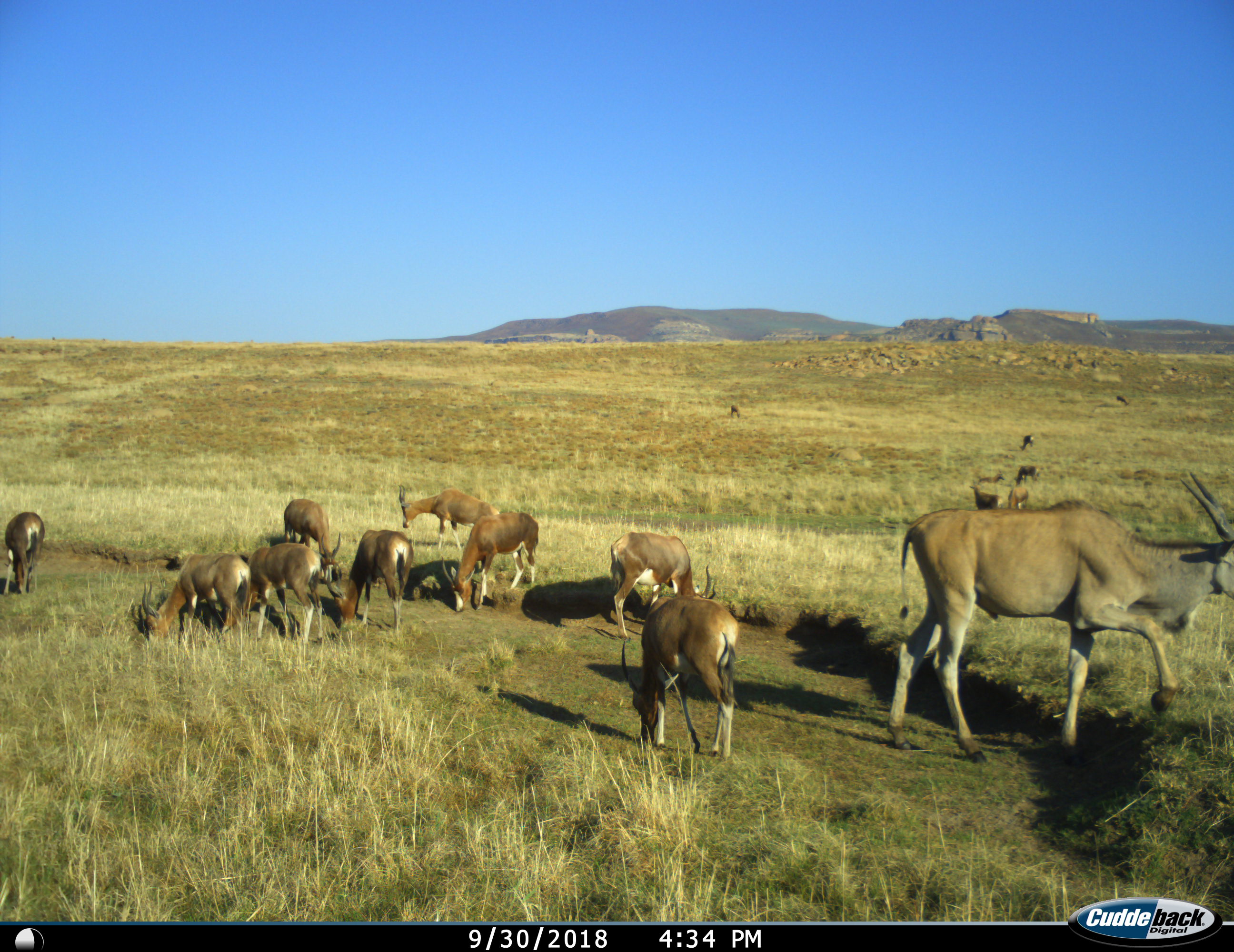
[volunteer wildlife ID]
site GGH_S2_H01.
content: unidentified animal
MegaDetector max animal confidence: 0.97